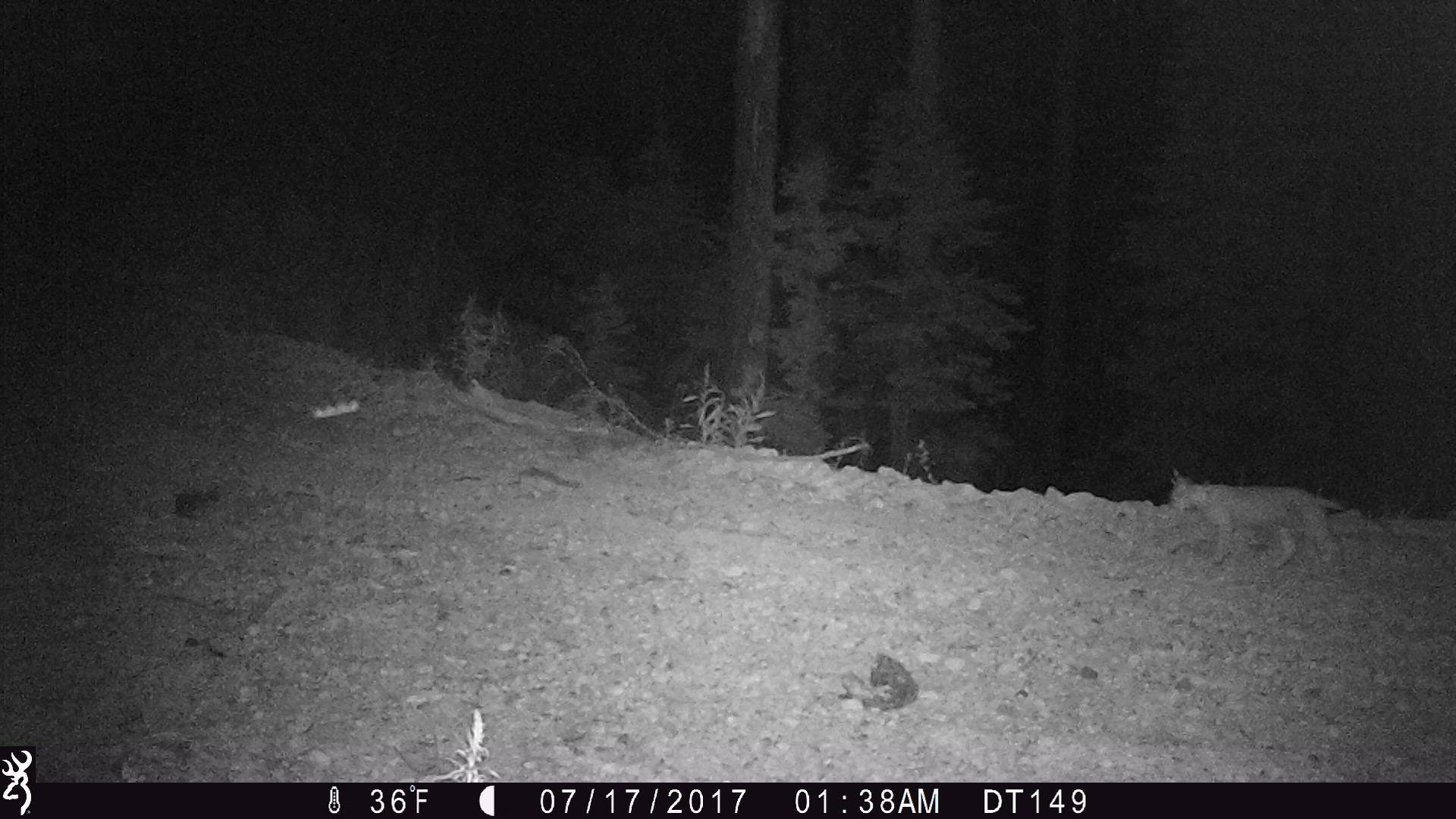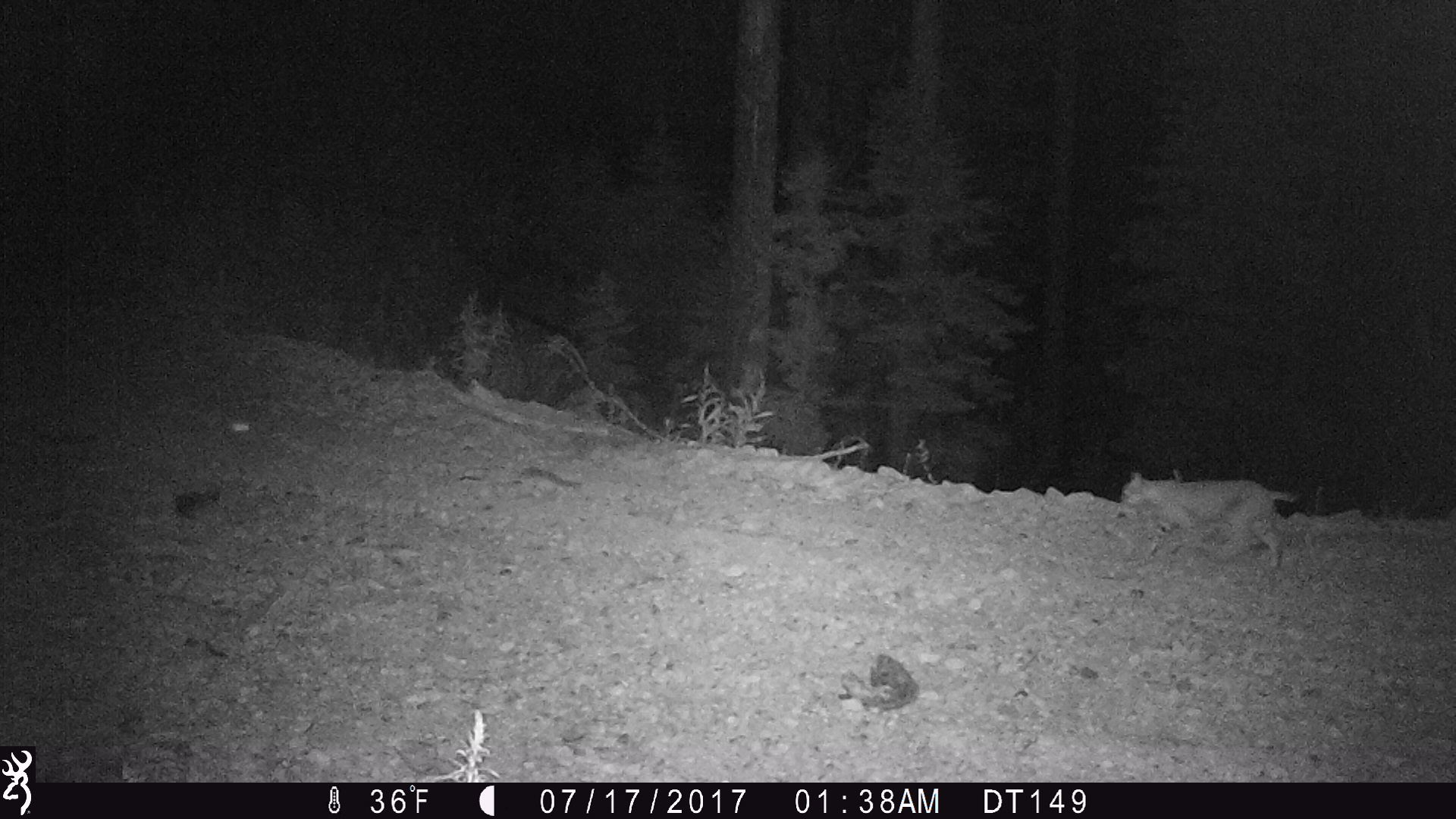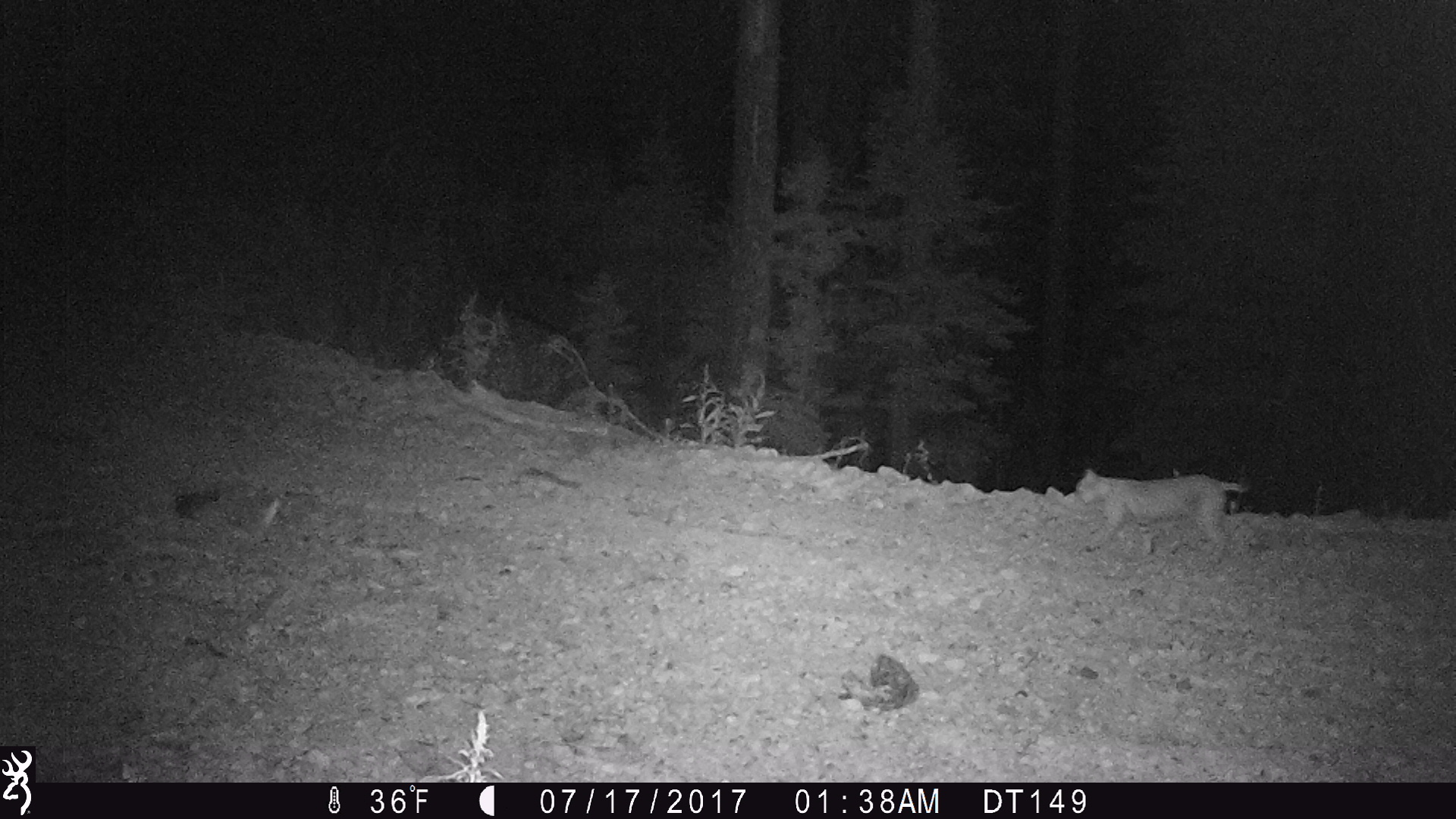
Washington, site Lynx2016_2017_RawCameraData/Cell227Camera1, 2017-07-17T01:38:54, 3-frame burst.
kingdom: Animalia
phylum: Chordata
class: Mammalia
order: Carnivora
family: Felidae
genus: Lynx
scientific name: Lynx rufus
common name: bobcat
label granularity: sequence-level